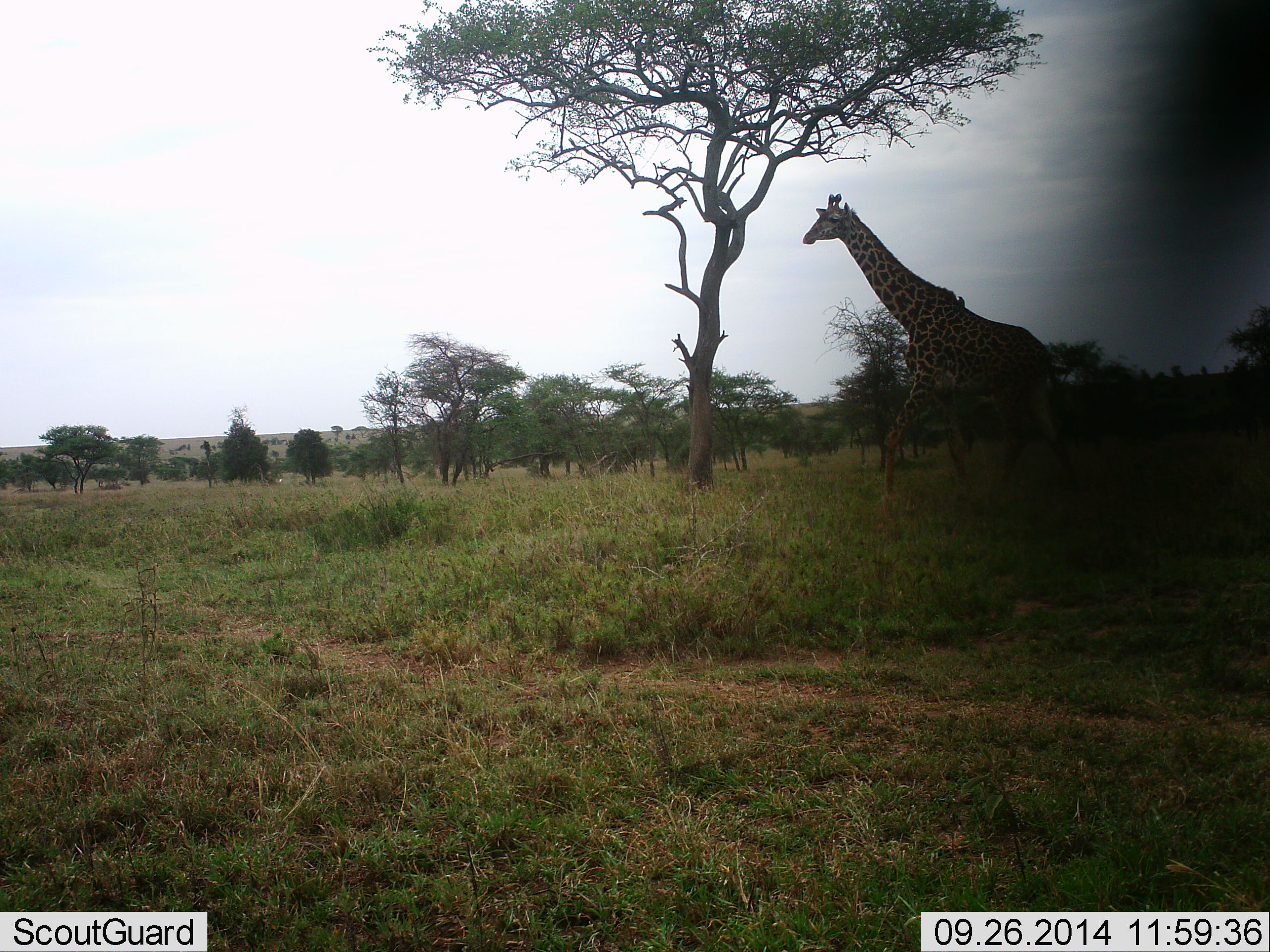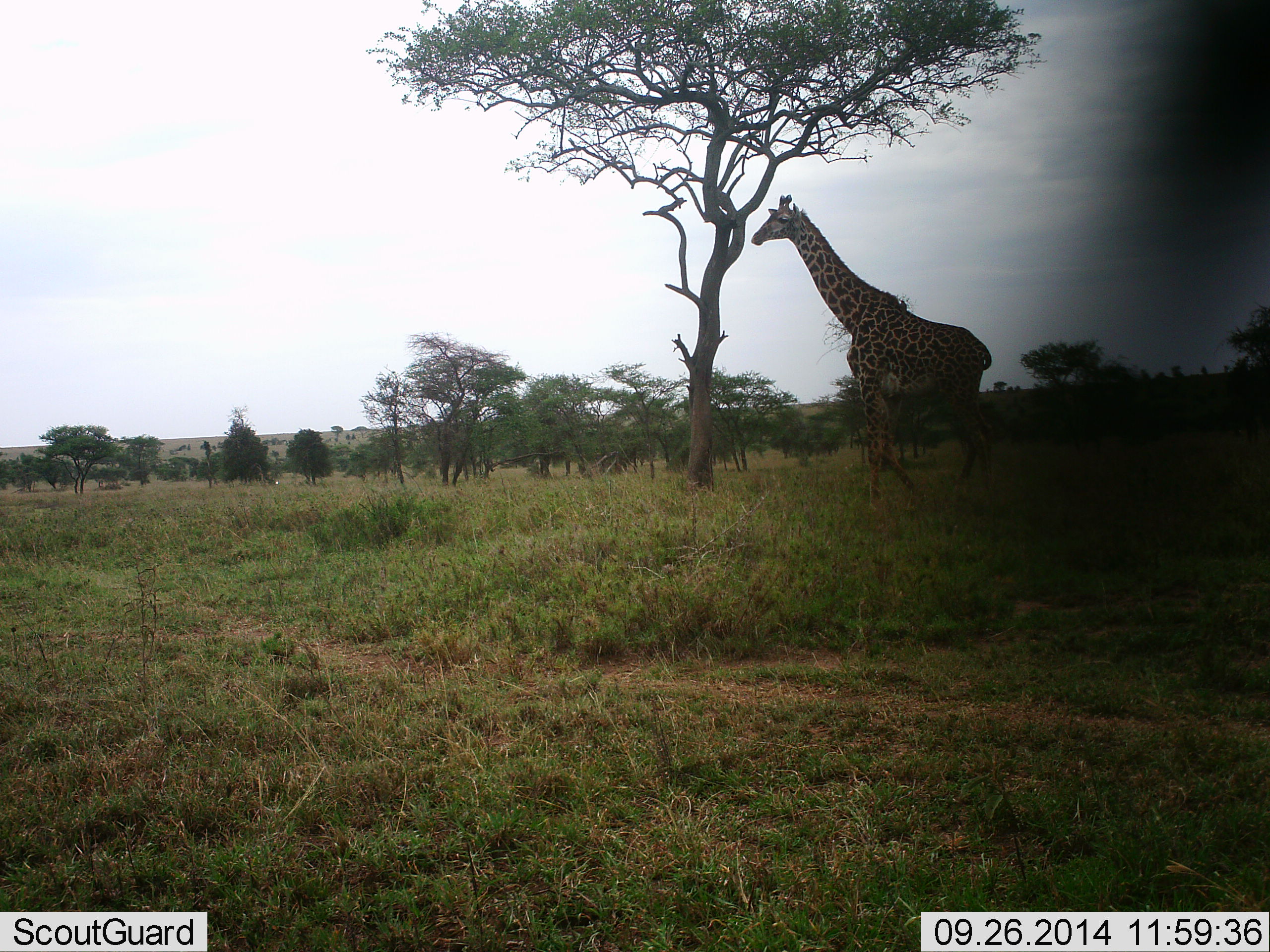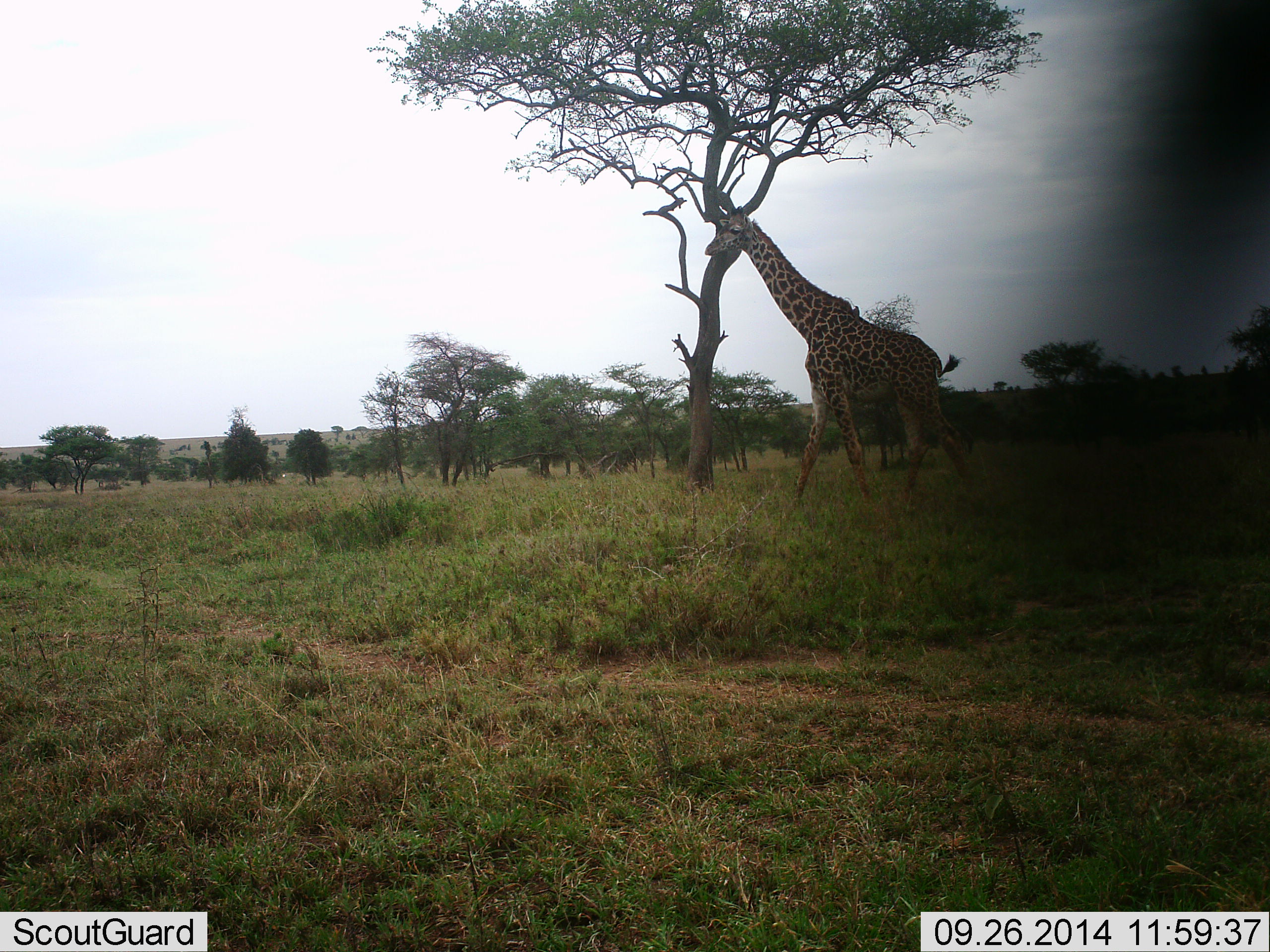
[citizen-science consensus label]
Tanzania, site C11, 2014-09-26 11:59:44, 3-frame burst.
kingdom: Animalia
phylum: Chordata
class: Mammalia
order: Artiodactyla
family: Giraffidae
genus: Giraffa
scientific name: Giraffa camelopardalis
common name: giraffe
Giraffe (Giraffa camelopardalis), count 1. Behavior (volunteer vote fractions): standing 10%, resting 0%, moving 90%, interacting 0%. Young present (vote fraction): 0%. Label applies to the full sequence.